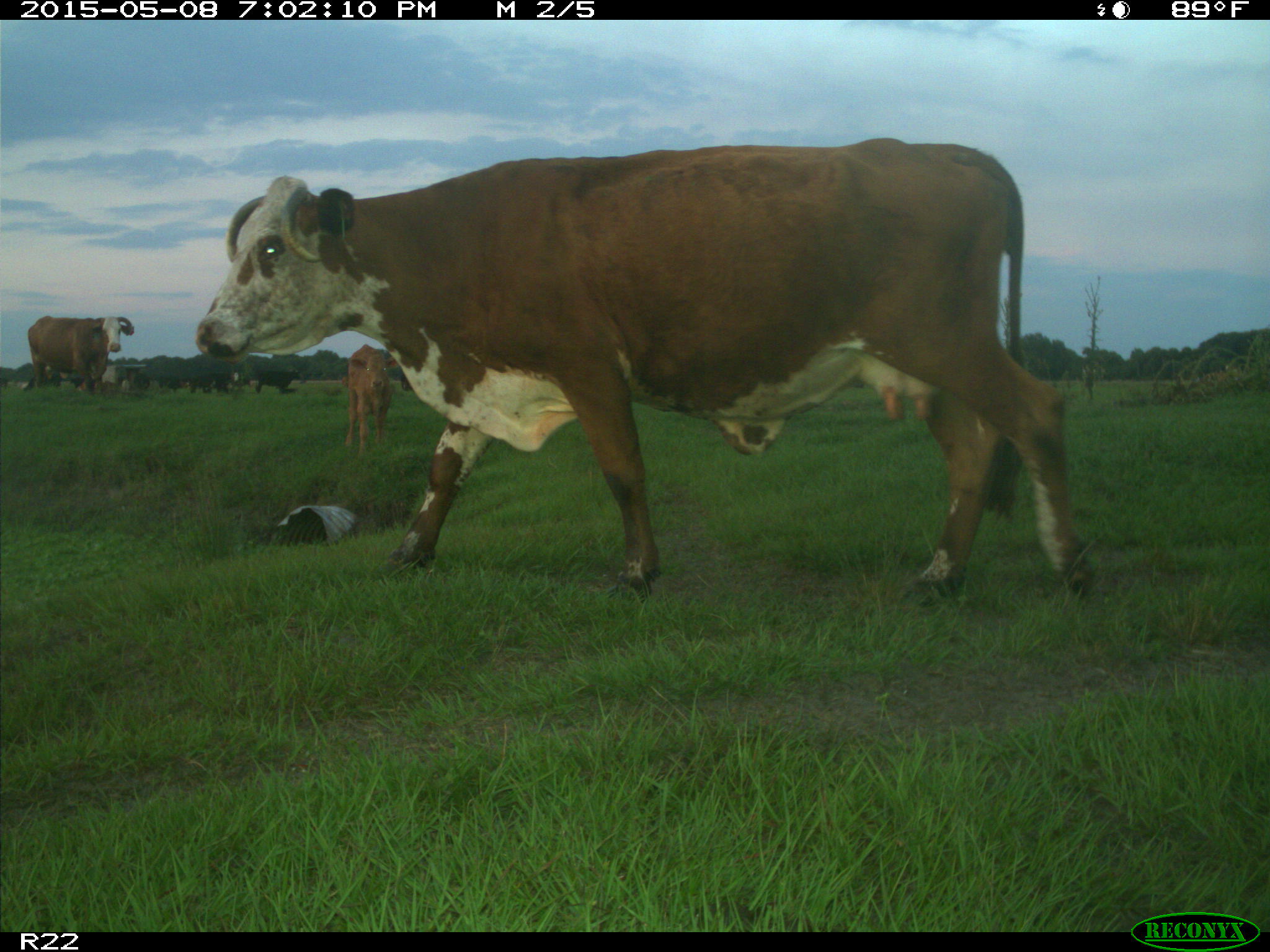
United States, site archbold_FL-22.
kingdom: Animalia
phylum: Chordata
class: Mammalia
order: Artiodactyla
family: Bovidae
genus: Bos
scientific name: Bos taurus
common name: domestic cow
Bos taurus (domestic cow).